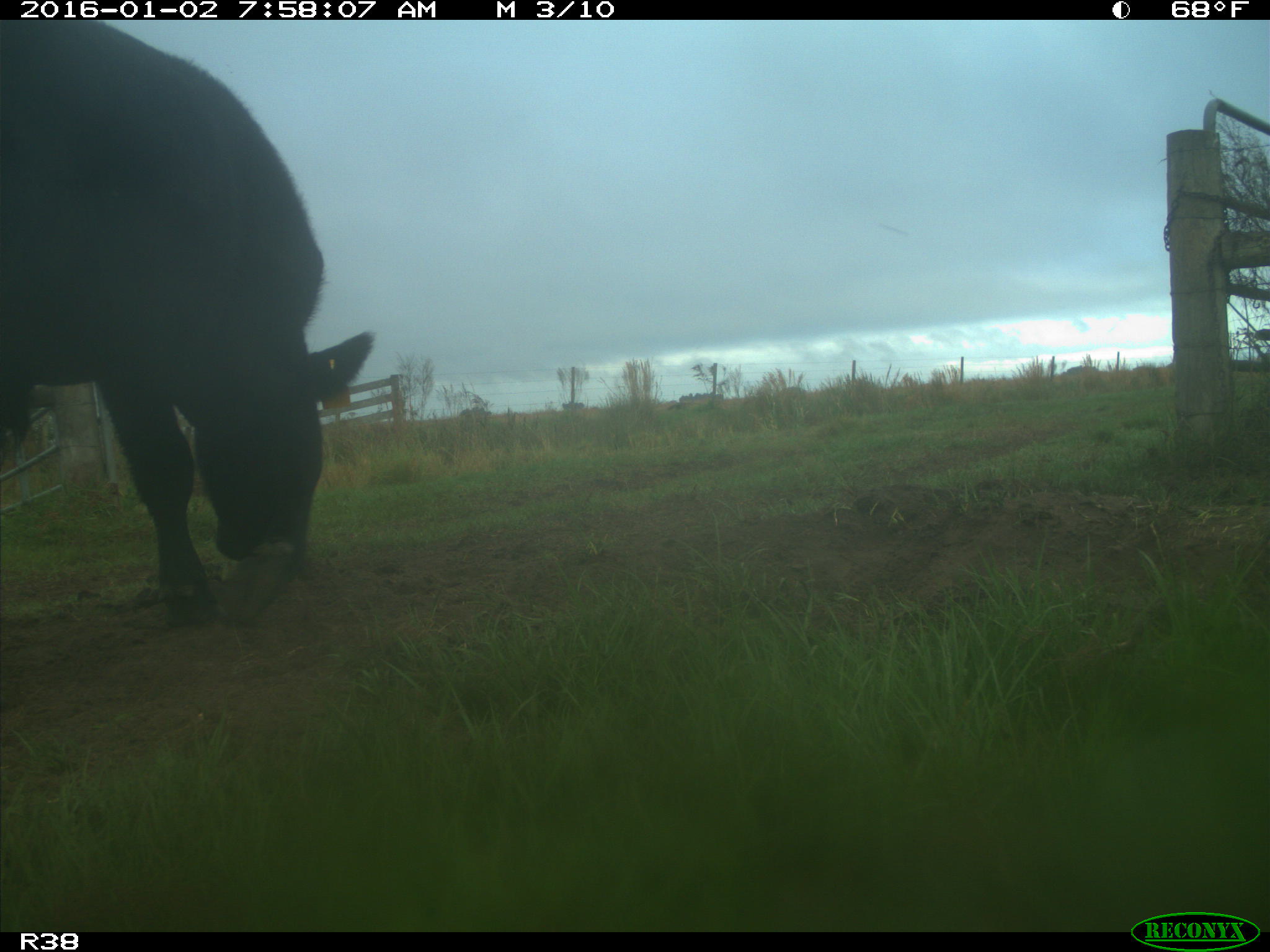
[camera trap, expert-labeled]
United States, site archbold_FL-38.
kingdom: Animalia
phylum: Chordata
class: Mammalia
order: Artiodactyla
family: Bovidae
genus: Bos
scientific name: Bos taurus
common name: domestic cow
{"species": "Bos taurus (domestic cow)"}